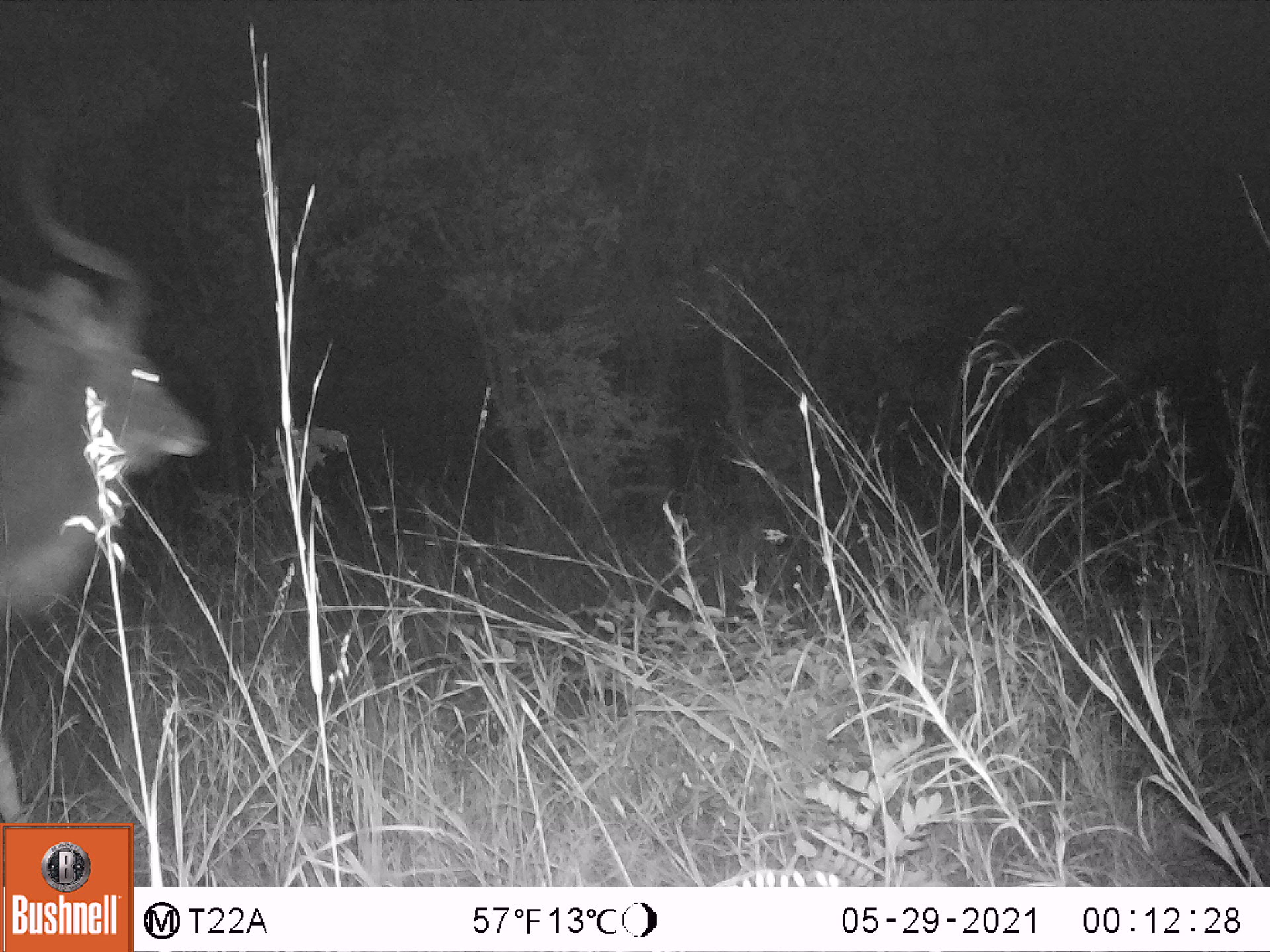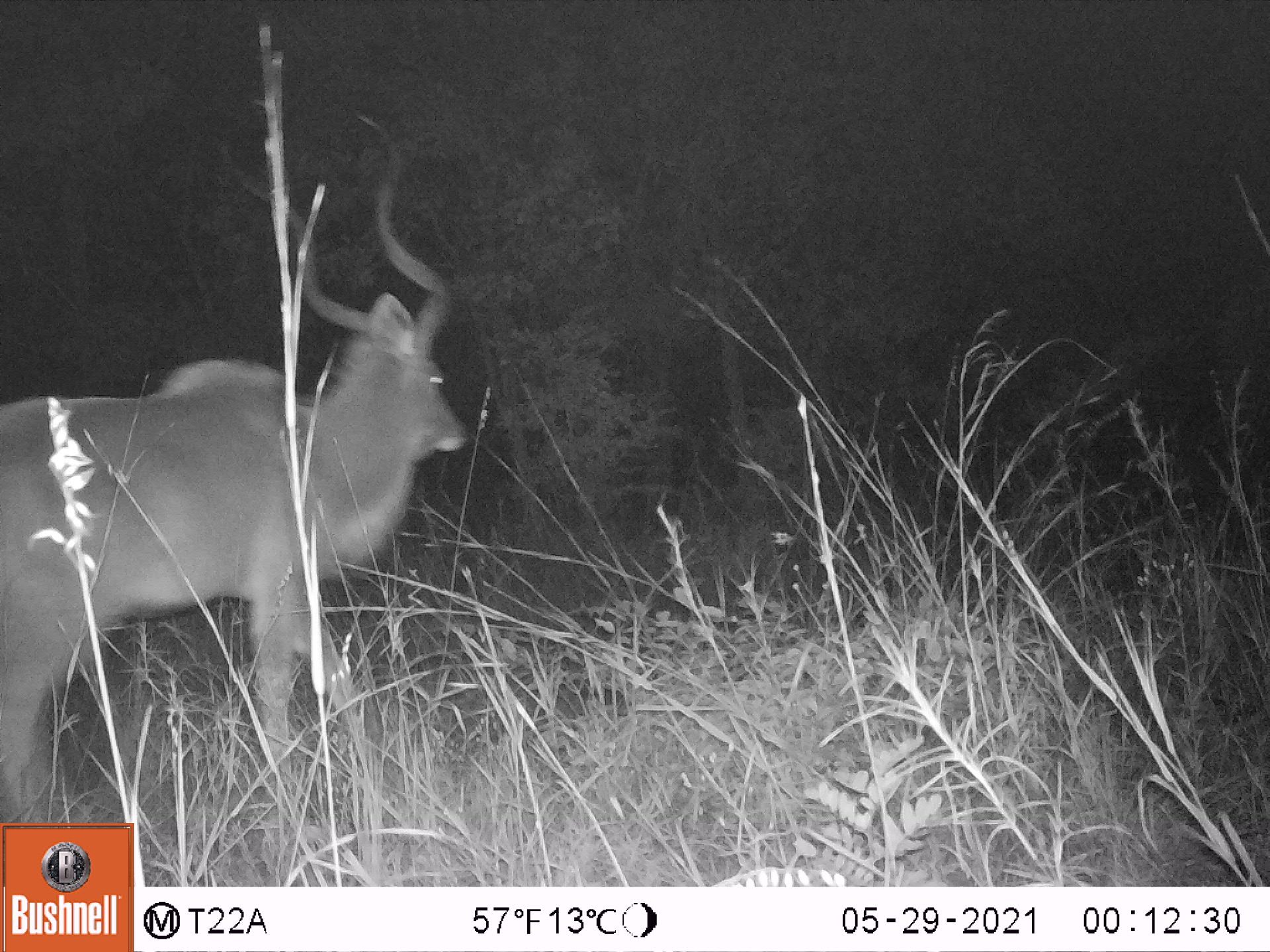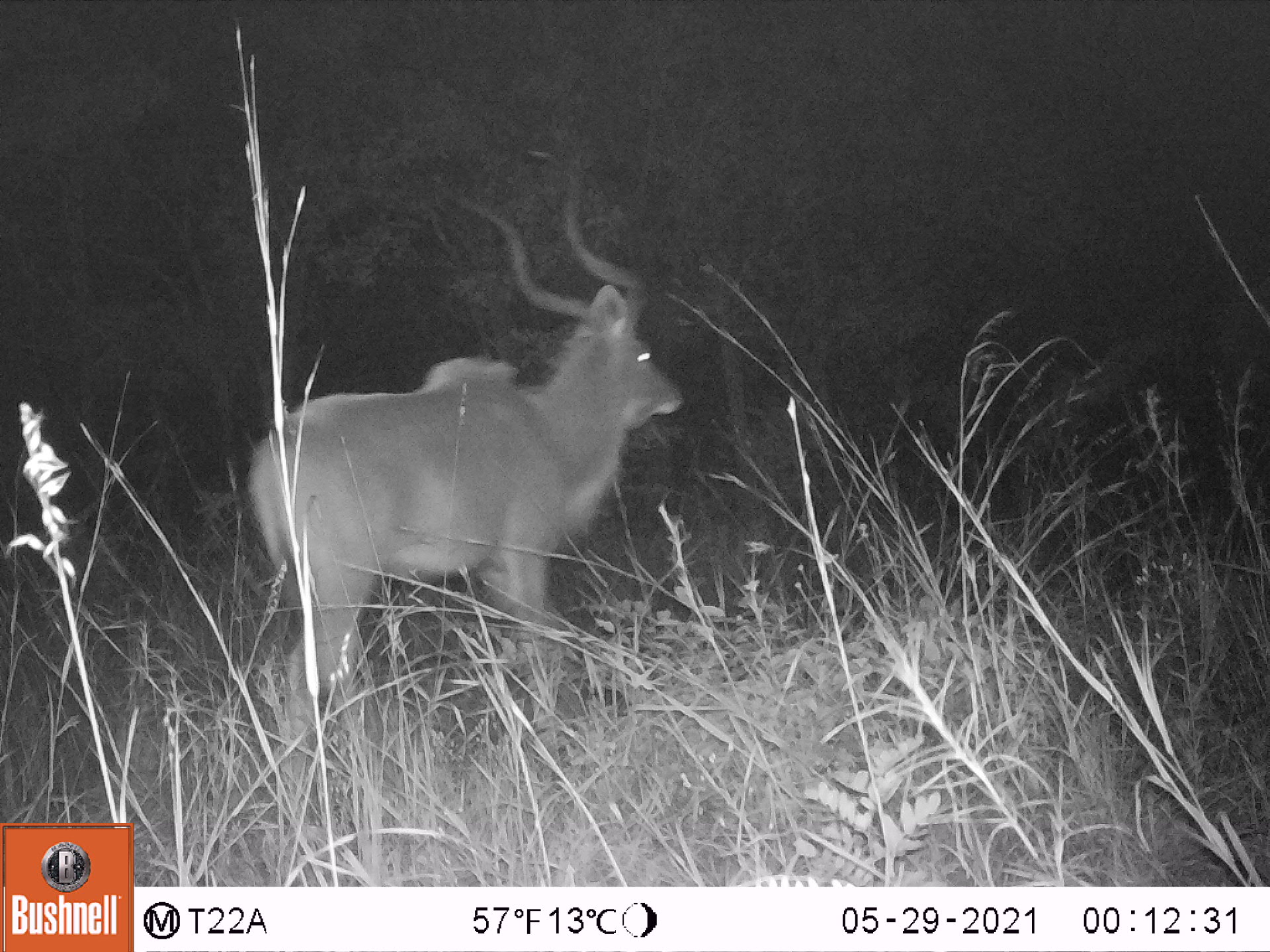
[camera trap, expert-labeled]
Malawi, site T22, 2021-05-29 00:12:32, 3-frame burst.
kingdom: Animalia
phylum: Chordata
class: Mammalia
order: Artiodactyla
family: Bovidae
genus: Tragelaphus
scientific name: Tragelaphus strepsiceros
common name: greater kudu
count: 1